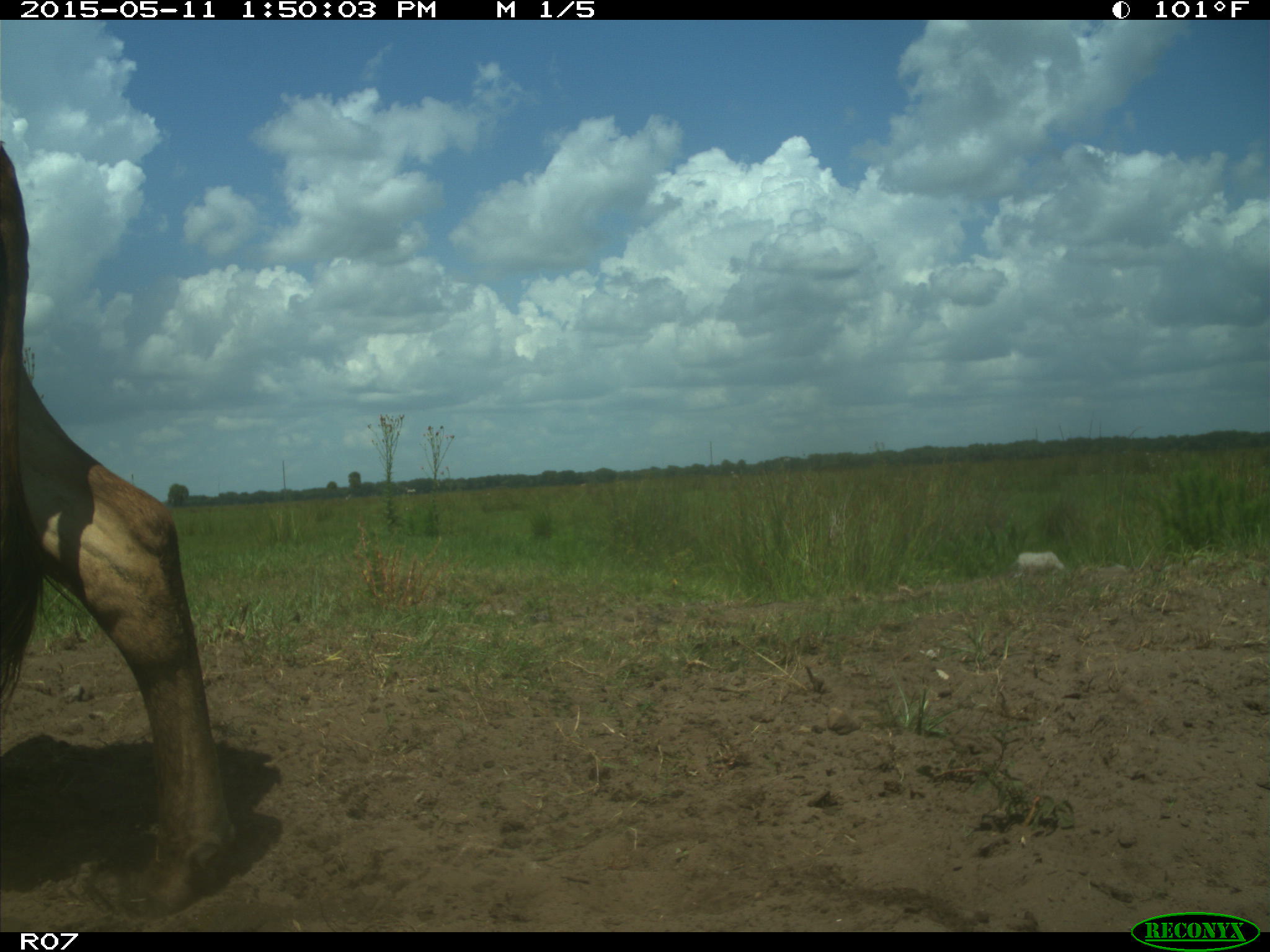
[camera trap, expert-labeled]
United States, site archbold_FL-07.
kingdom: Animalia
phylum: Chordata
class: Mammalia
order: Artiodactyla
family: Bovidae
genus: Bos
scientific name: Bos taurus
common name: domestic cow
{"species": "Bos taurus (domestic cow)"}